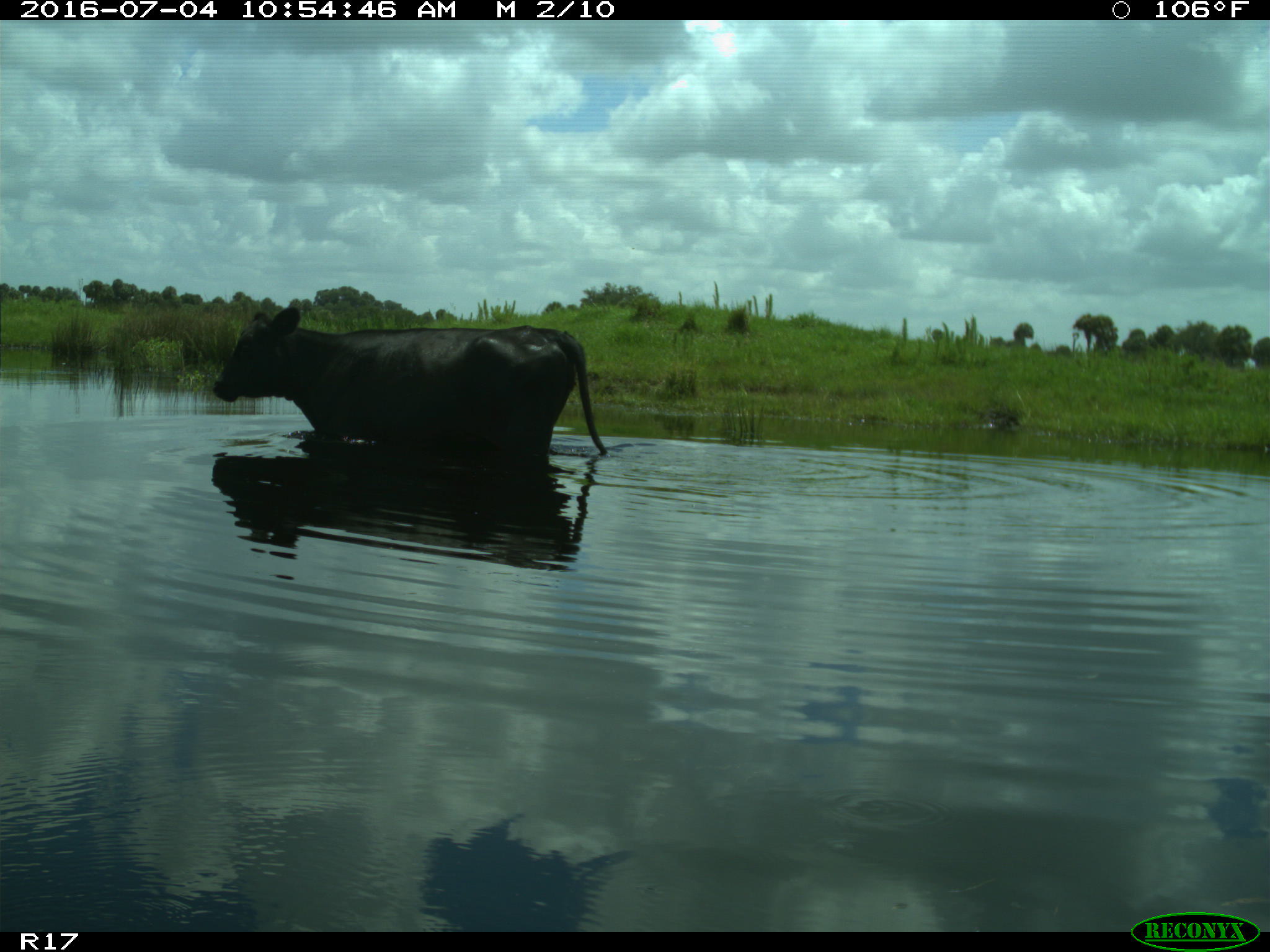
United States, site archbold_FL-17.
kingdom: Animalia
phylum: Chordata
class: Mammalia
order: Artiodactyla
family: Bovidae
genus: Bos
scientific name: Bos taurus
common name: domestic cow